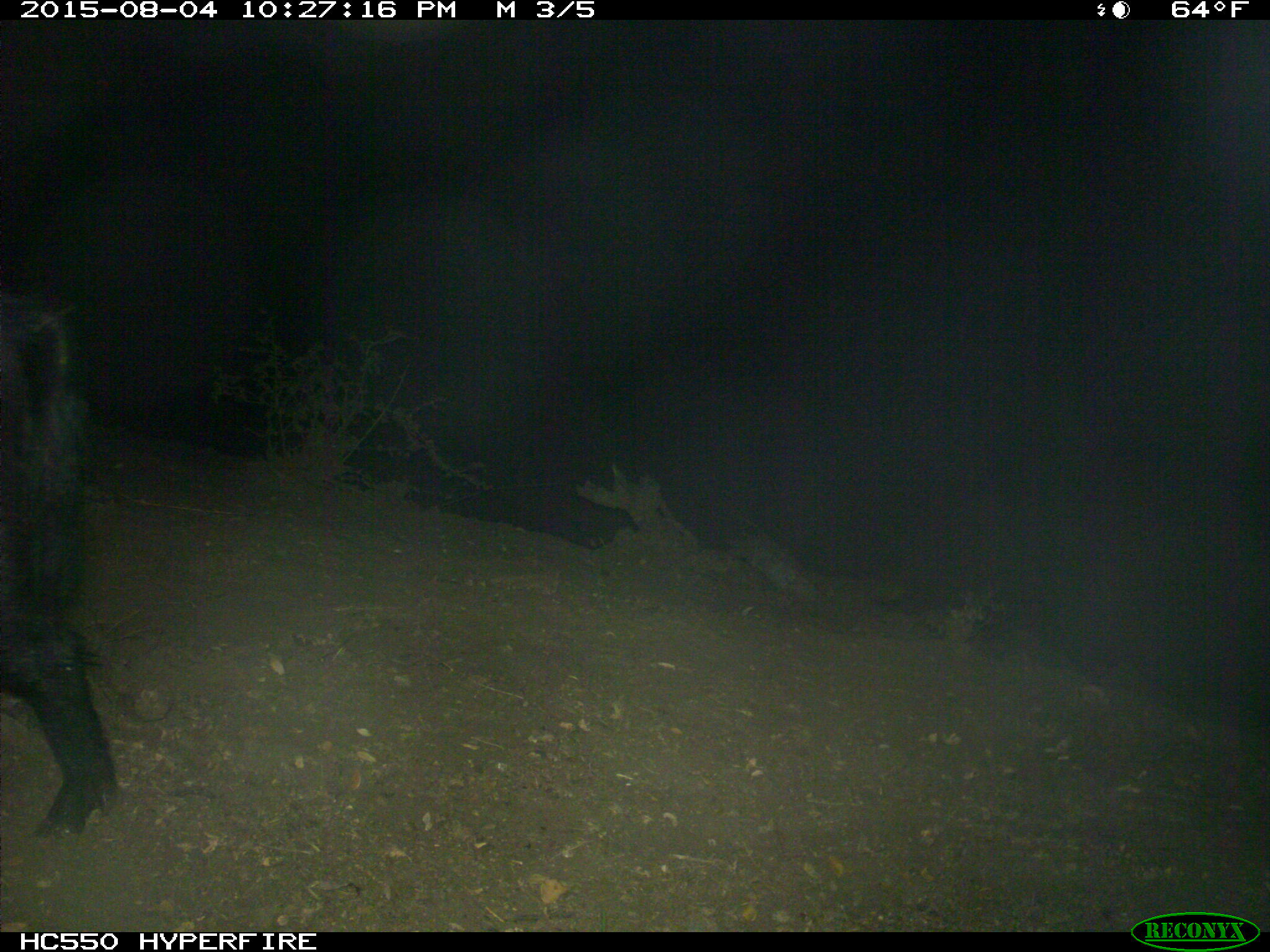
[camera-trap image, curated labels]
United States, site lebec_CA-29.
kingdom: Animalia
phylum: Chordata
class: Mammalia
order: Artiodactyla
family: Suidae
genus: Sus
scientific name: Sus scrofa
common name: wild boar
Sus scrofa (wild boar).